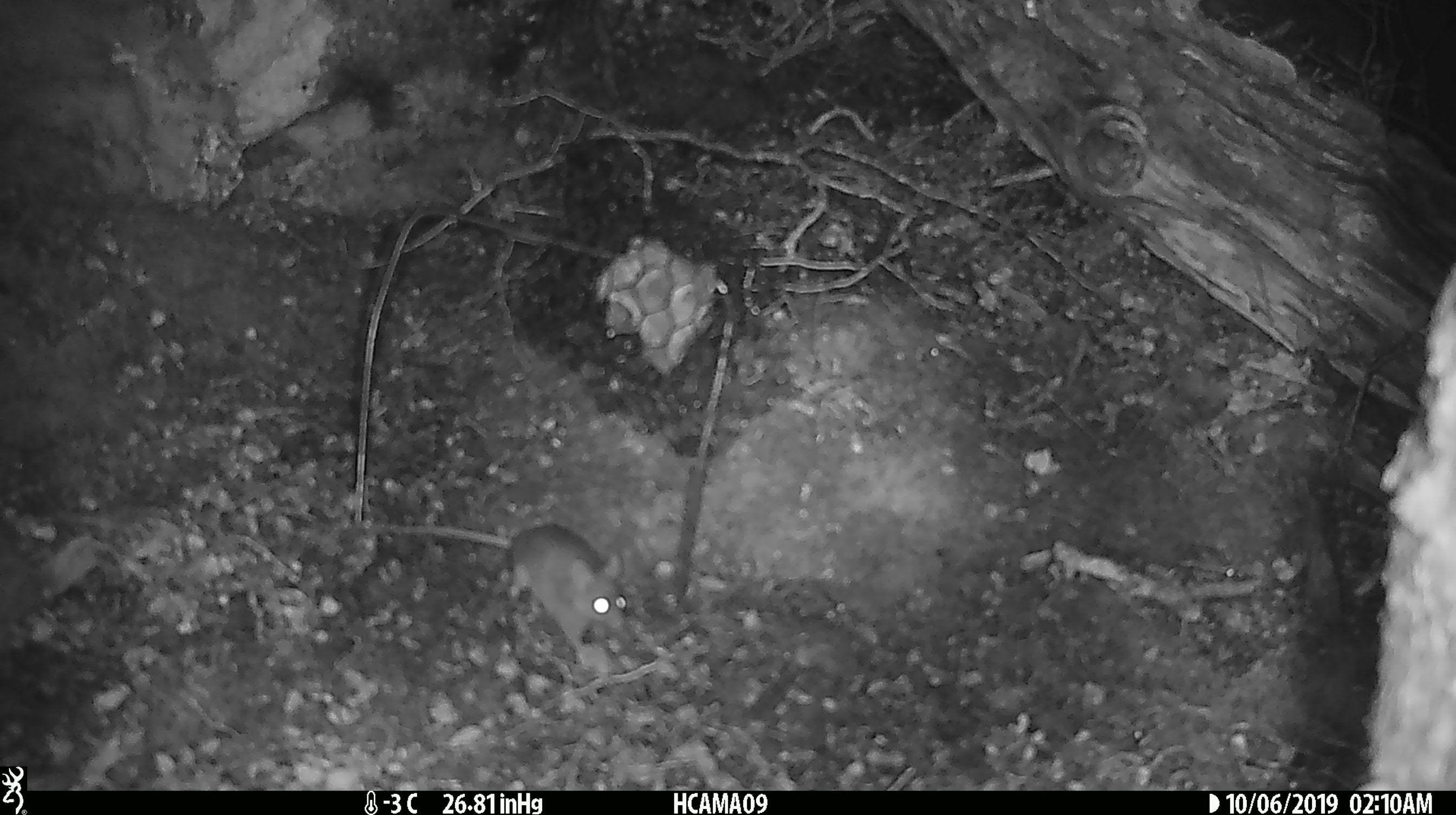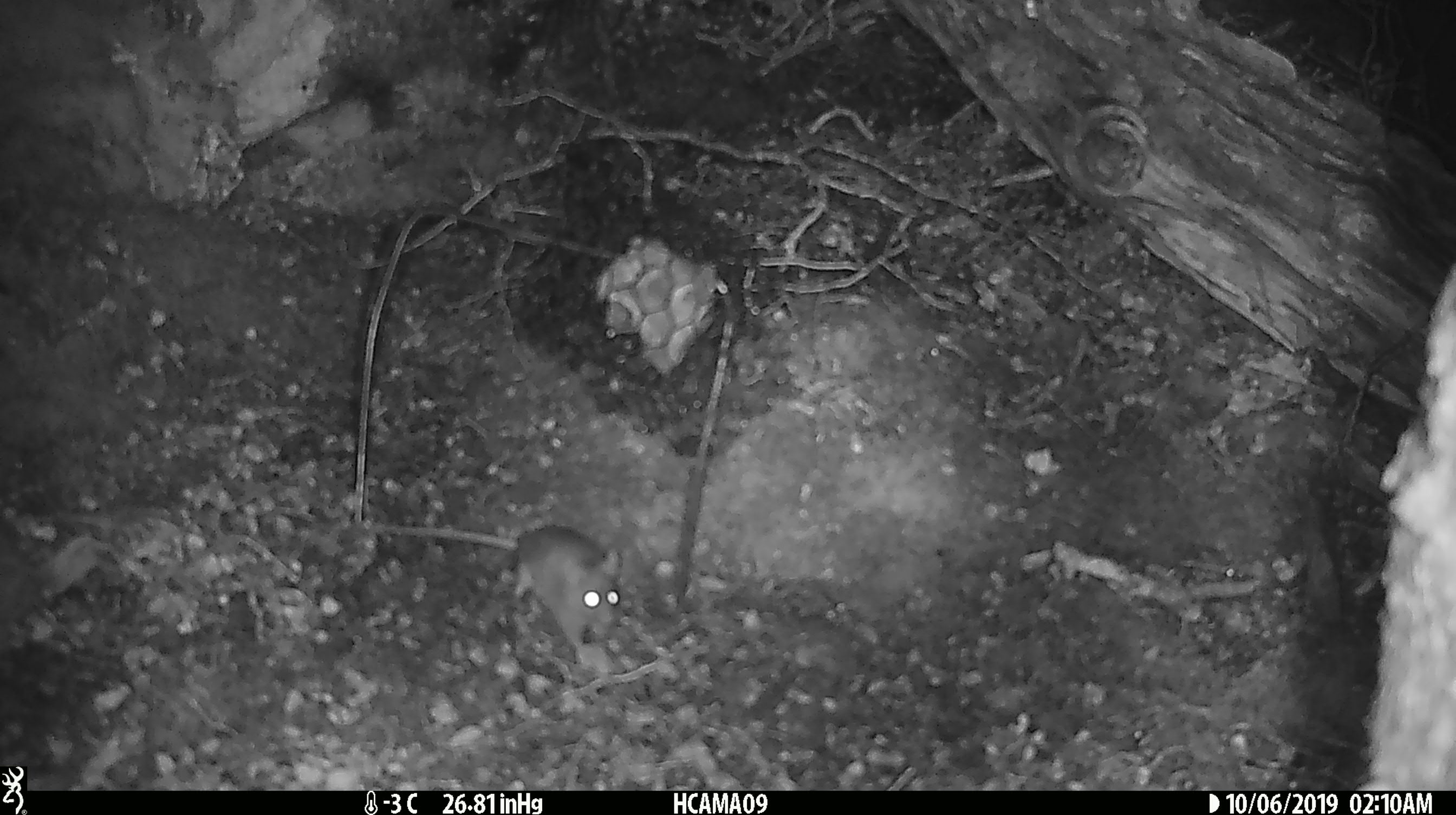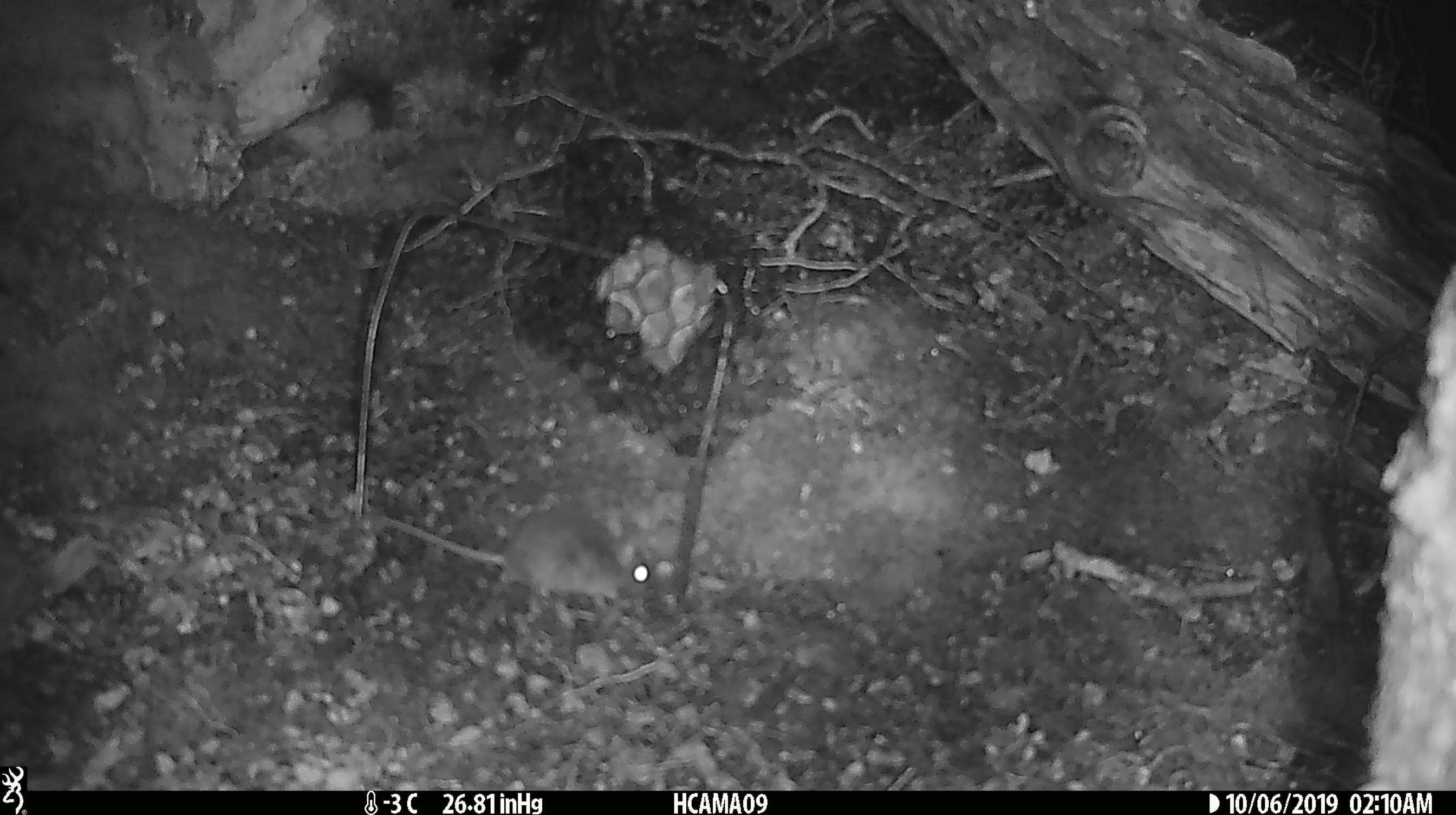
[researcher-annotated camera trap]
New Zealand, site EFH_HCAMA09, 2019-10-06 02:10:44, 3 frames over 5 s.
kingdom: Animalia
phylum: Chordata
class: Mammalia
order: Rodentia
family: Muridae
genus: Mus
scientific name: Mus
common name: mouse